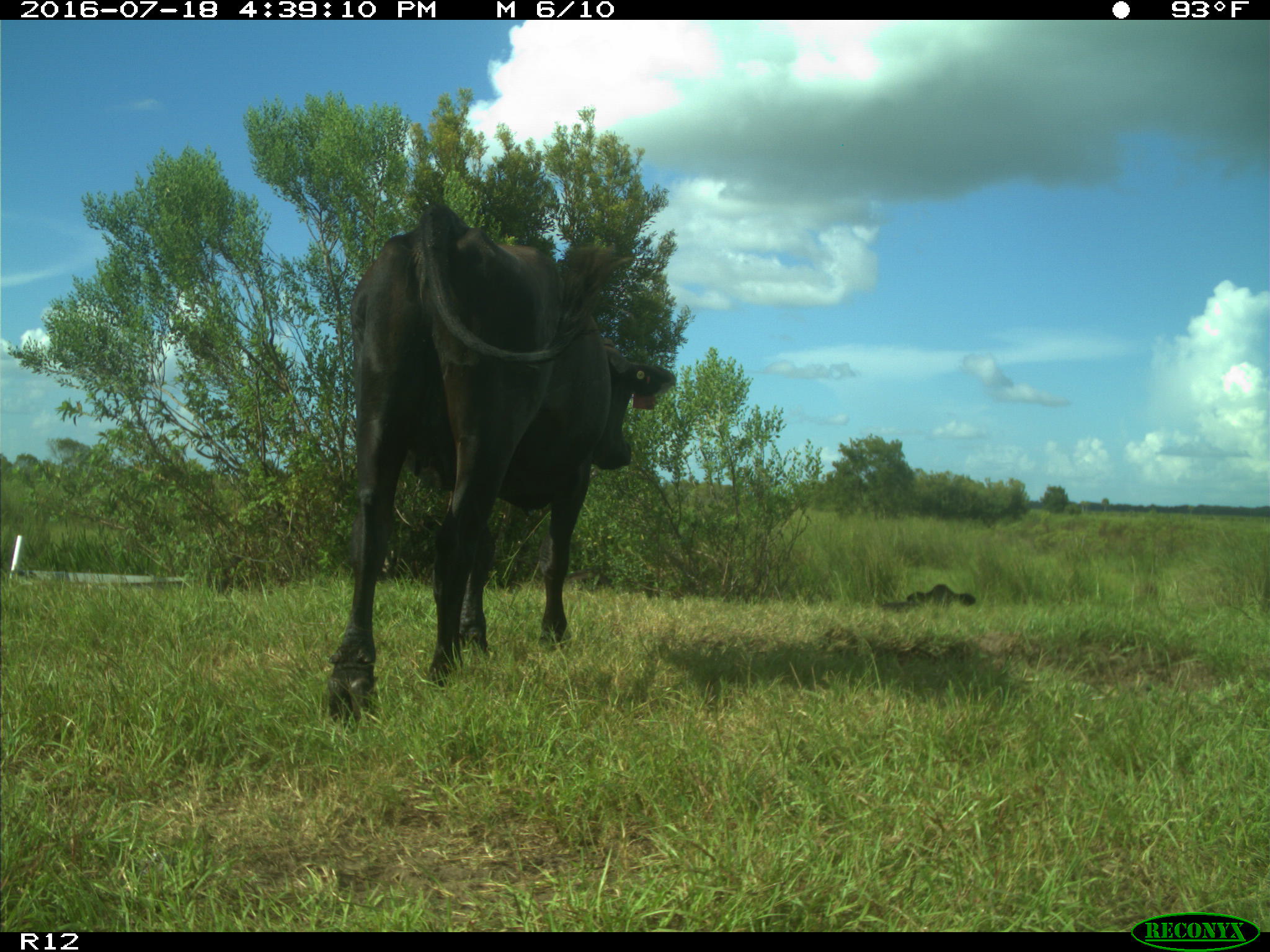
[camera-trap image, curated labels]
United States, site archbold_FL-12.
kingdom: Animalia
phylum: Chordata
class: Mammalia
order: Artiodactyla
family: Bovidae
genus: Bos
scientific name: Bos taurus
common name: domestic cow